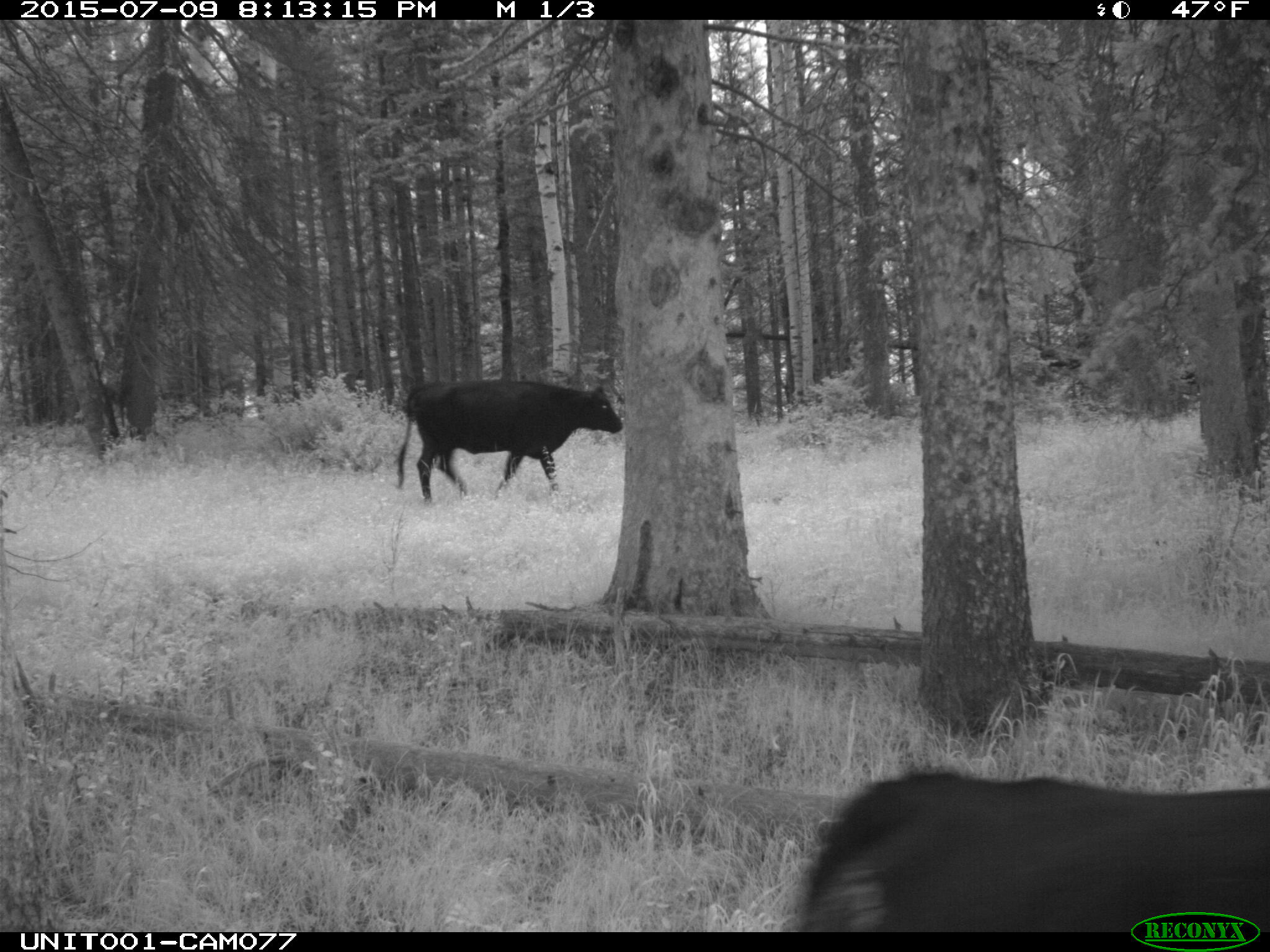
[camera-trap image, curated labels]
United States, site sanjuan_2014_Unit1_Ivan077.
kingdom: Animalia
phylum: Chordata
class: Mammalia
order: Artiodactyla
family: Bovidae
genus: Bos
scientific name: Bos taurus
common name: domestic cow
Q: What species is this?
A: Bos taurus (domestic cow).